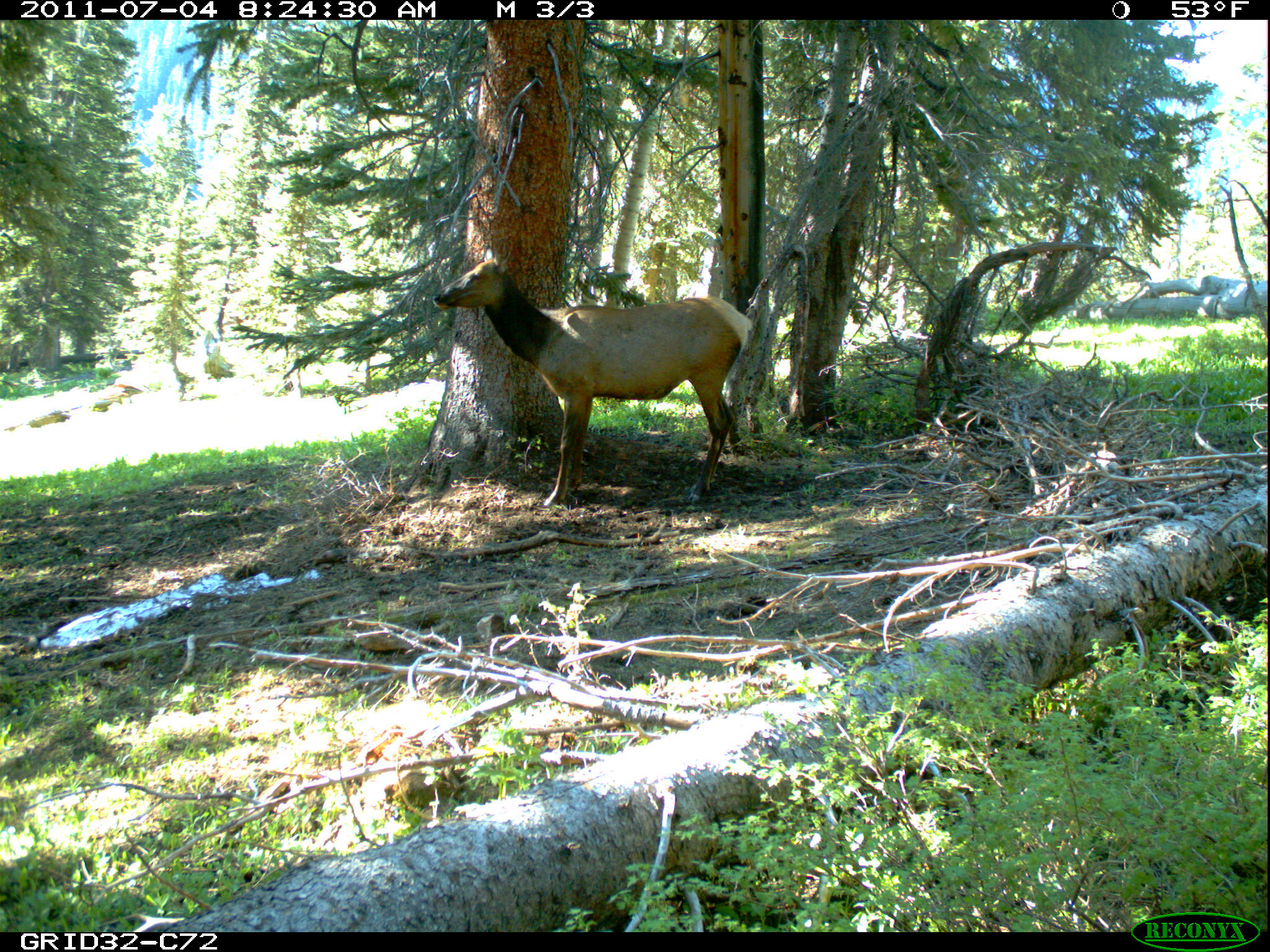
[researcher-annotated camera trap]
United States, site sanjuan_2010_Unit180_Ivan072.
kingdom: Animalia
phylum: Chordata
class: Mammalia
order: Artiodactyla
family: Cervidae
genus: Cervus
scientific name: Cervus elaphus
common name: red deer